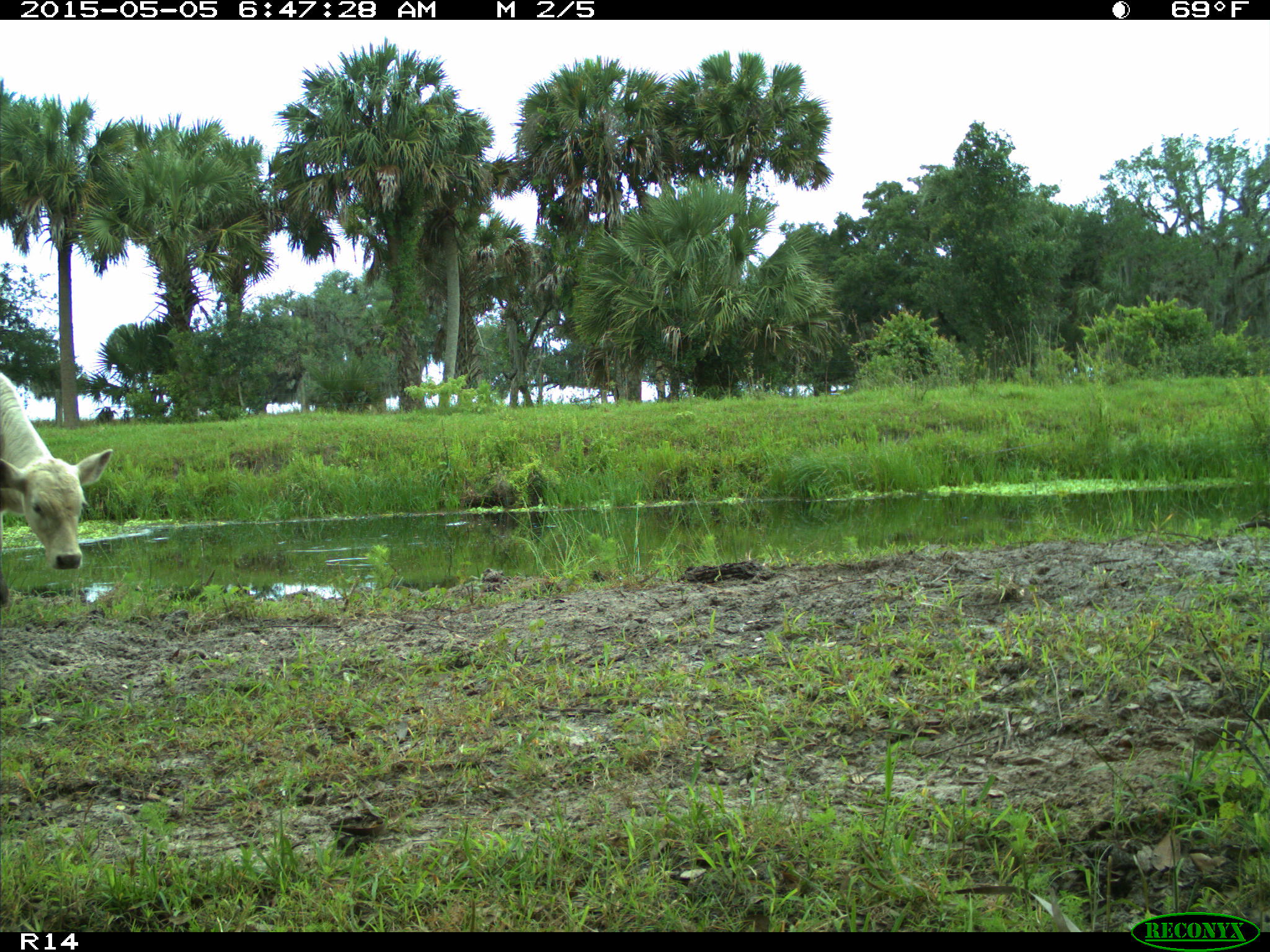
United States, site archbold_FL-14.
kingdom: Animalia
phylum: Chordata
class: Mammalia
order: Artiodactyla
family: Bovidae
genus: Bos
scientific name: Bos taurus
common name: domestic cow